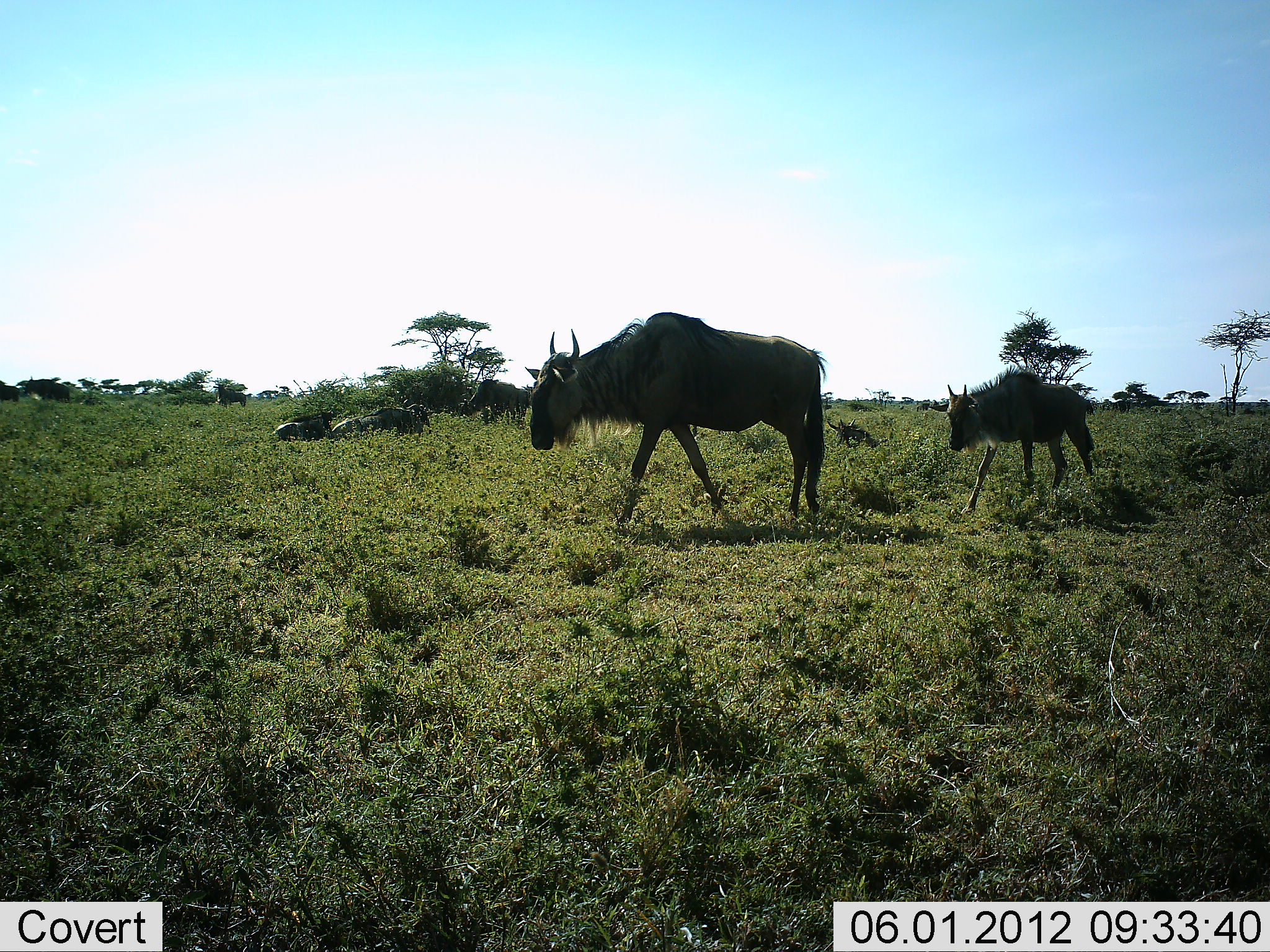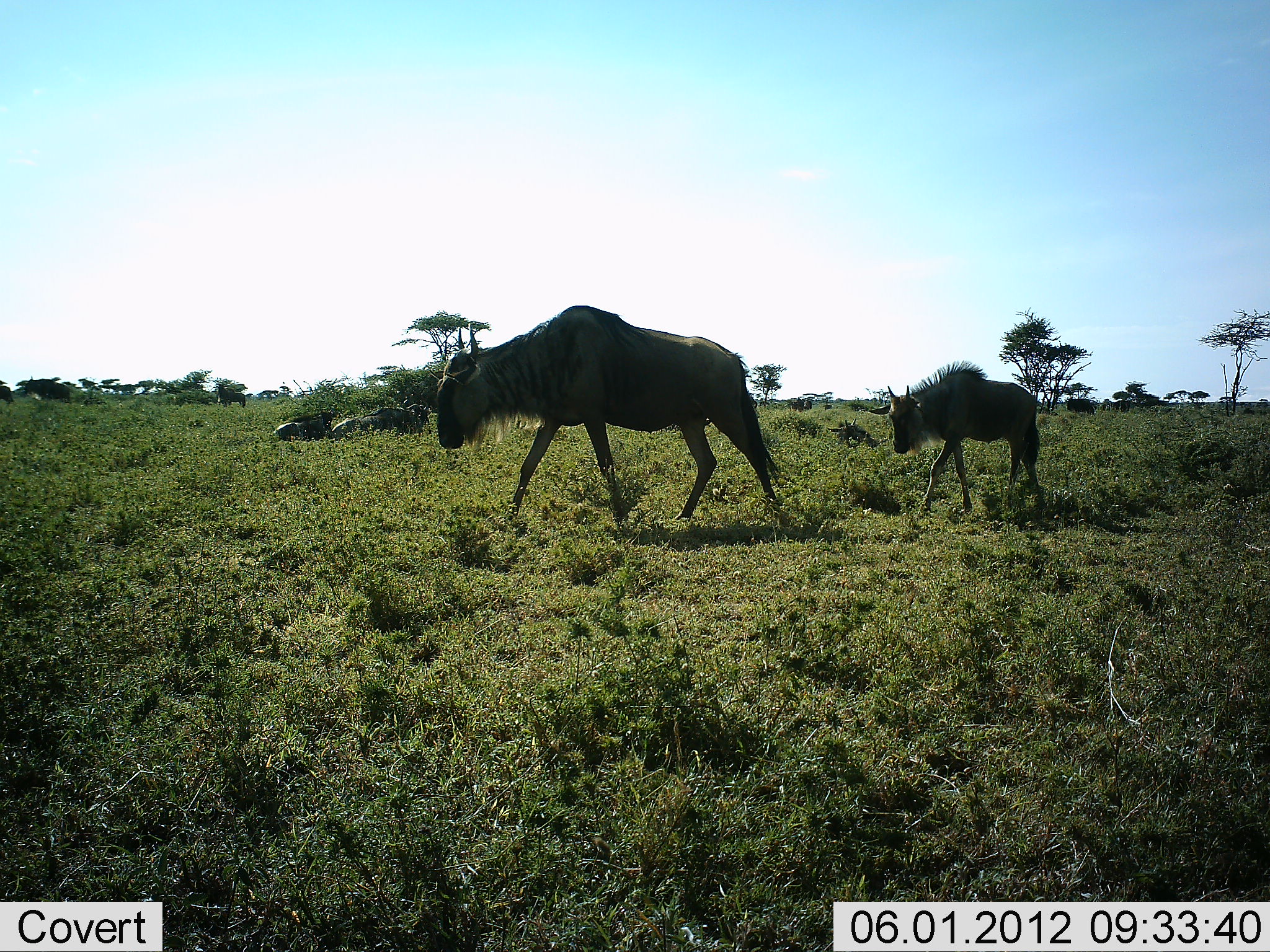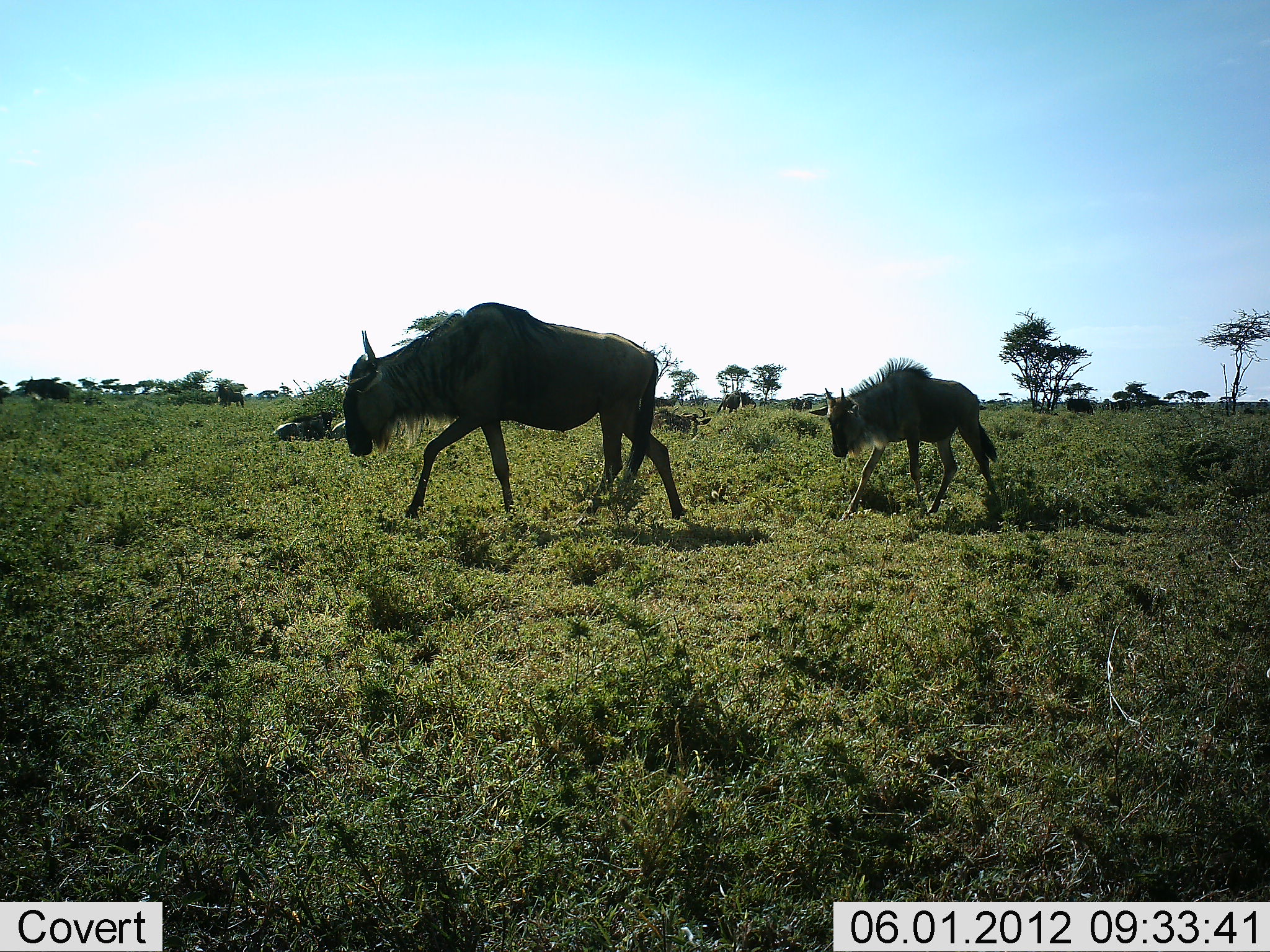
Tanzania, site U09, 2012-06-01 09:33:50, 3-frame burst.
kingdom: Animalia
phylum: Chordata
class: Mammalia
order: Artiodactyla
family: Bovidae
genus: Connochaetes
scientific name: Connochaetes taurinus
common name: blue wildebeest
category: wildebeest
Wildebeest (blue wildebeest) (Connochaetes taurinus), count 2. Behavior (volunteer vote fractions): standing 0%, resting 30%, moving 100%, interacting 0%. Young present (vote fraction): 50%. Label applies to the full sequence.